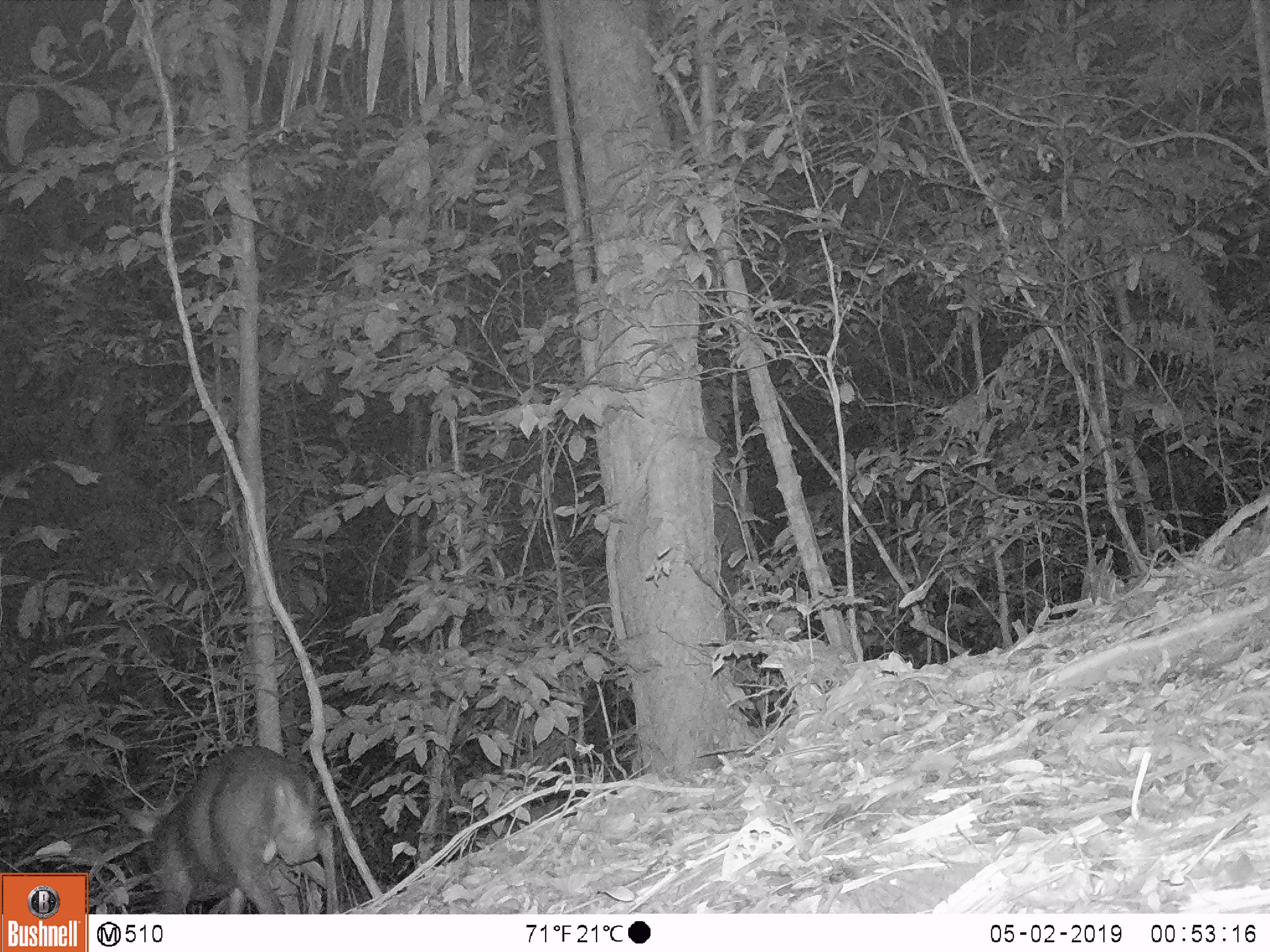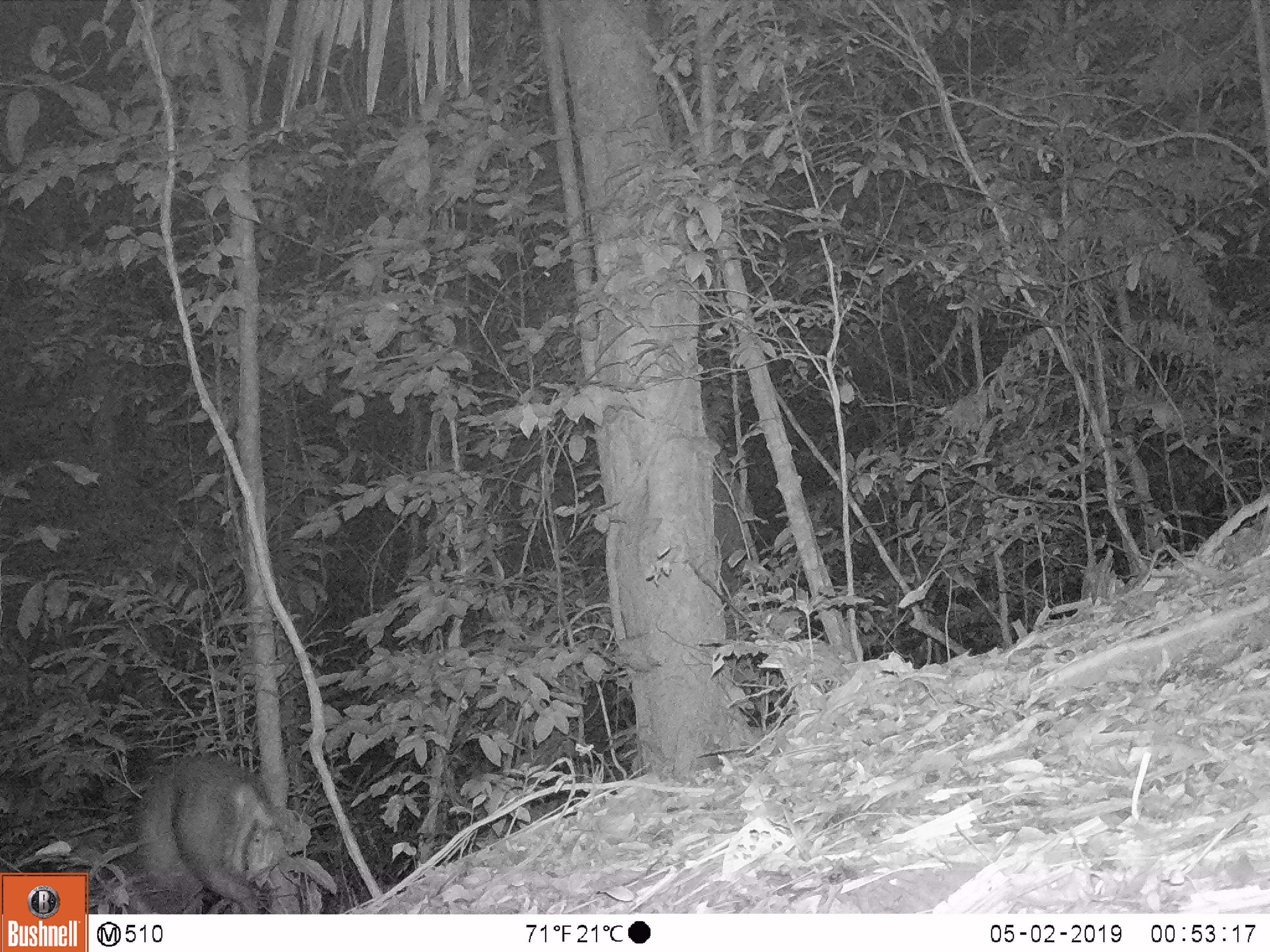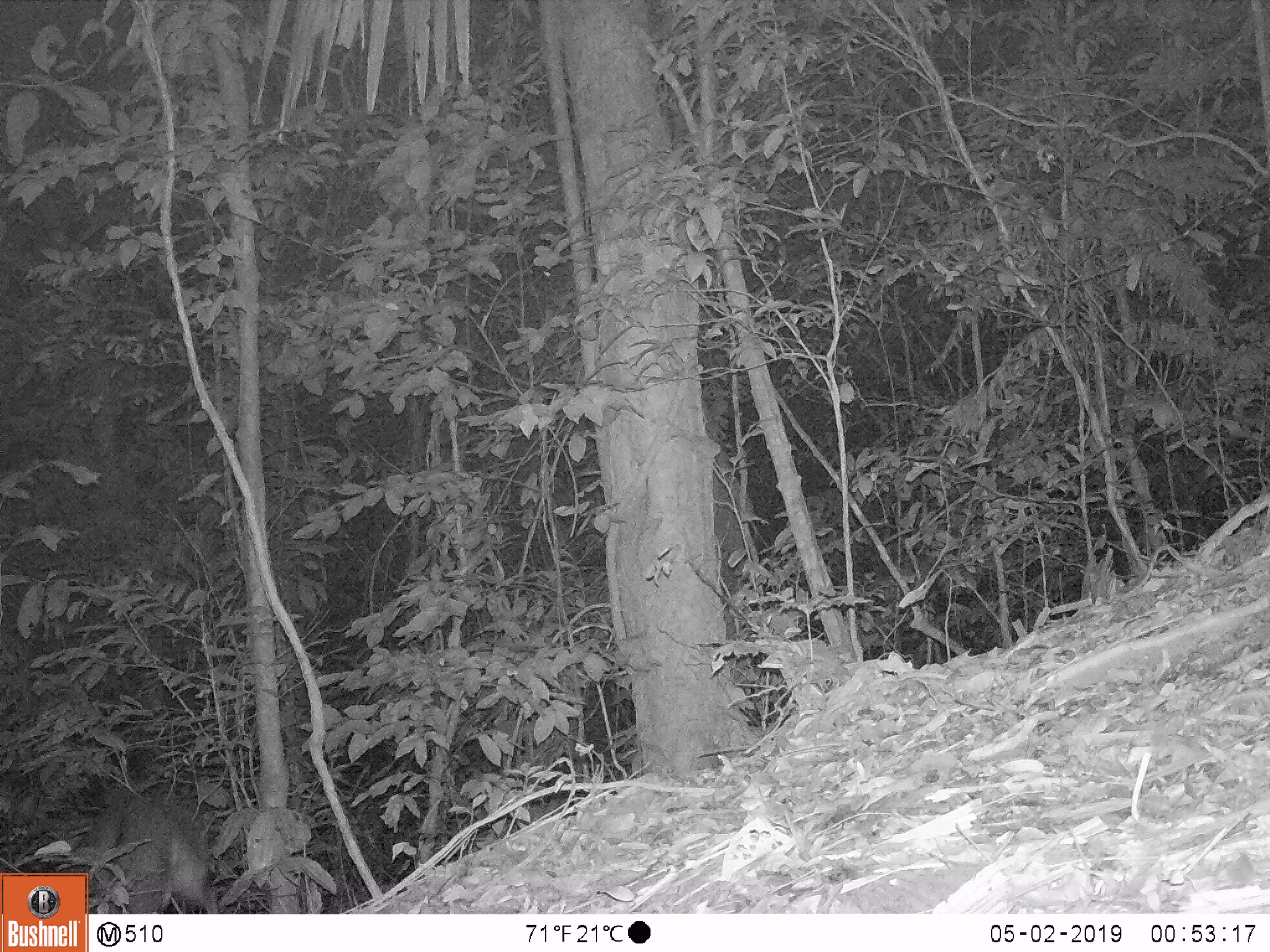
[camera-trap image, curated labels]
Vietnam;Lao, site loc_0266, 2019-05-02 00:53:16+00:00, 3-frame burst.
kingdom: Animalia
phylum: Chordata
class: Mammalia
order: Artiodactyla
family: Cervidae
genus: Muntiacus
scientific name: Muntiacus rooseveltorum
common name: roosevelt's muntjac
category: roosevelts muntjac group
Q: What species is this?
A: Roosevelts muntjac group (roosevelt's muntjac) (Muntiacus rooseveltorum).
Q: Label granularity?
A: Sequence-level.